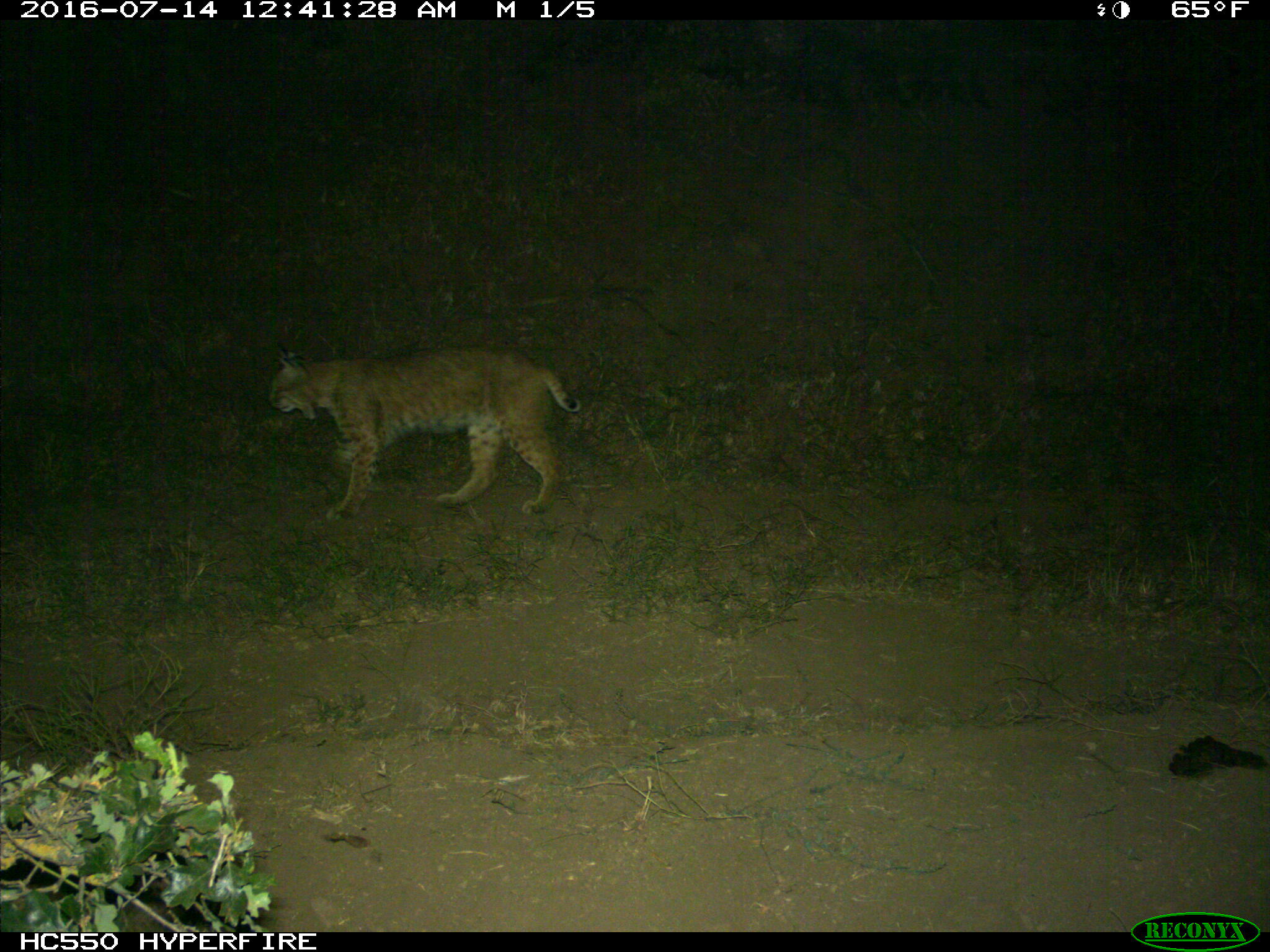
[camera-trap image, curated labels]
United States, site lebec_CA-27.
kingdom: Animalia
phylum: Chordata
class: Mammalia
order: Carnivora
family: Felidae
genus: Lynx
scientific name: Lynx rufus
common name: bobcat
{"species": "Lynx rufus (bobcat)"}